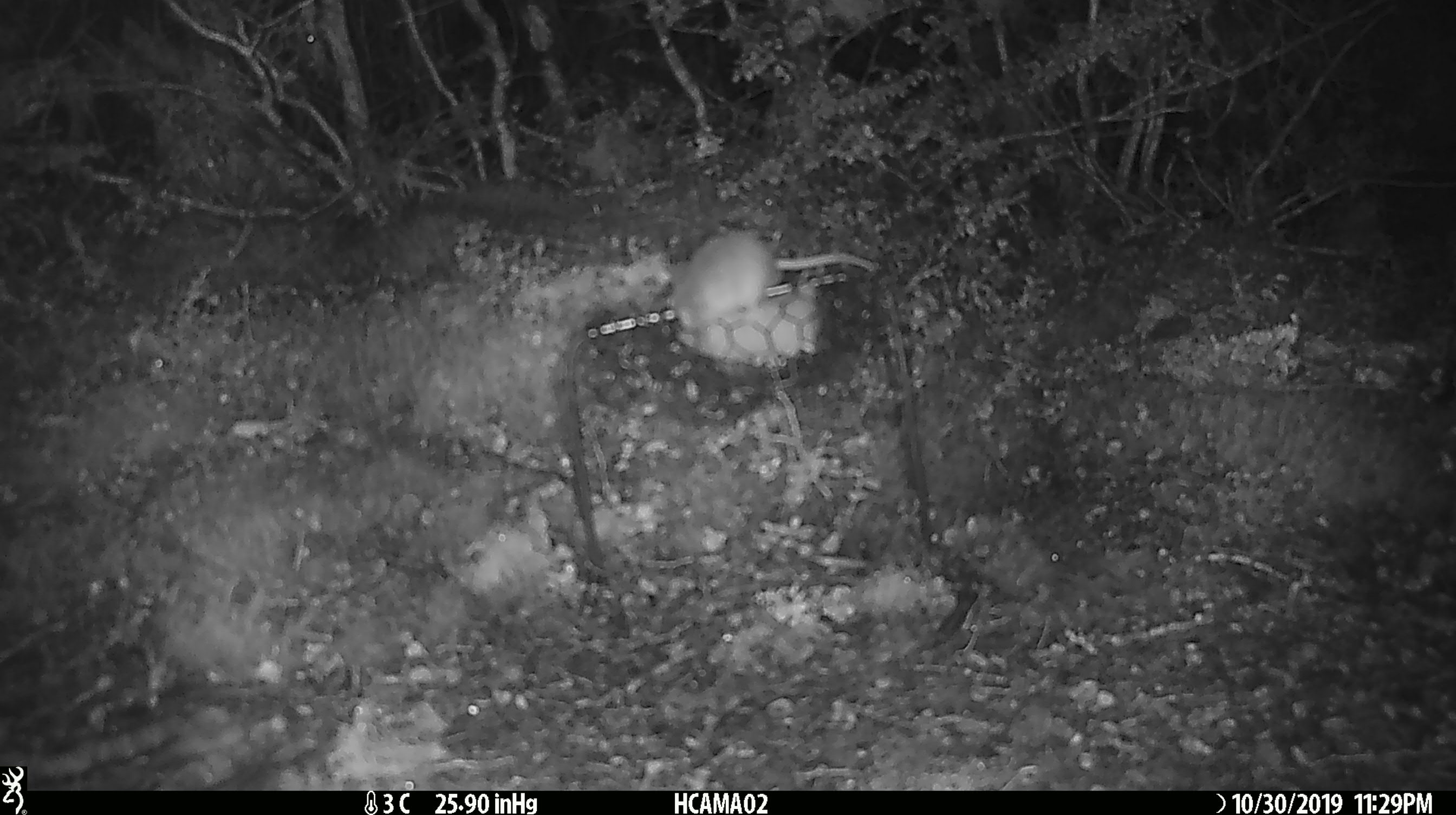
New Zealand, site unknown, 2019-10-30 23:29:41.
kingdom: Animalia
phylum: Chordata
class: Mammalia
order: Rodentia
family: Muridae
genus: Mus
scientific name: Mus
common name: mouse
Mouse (Mus).